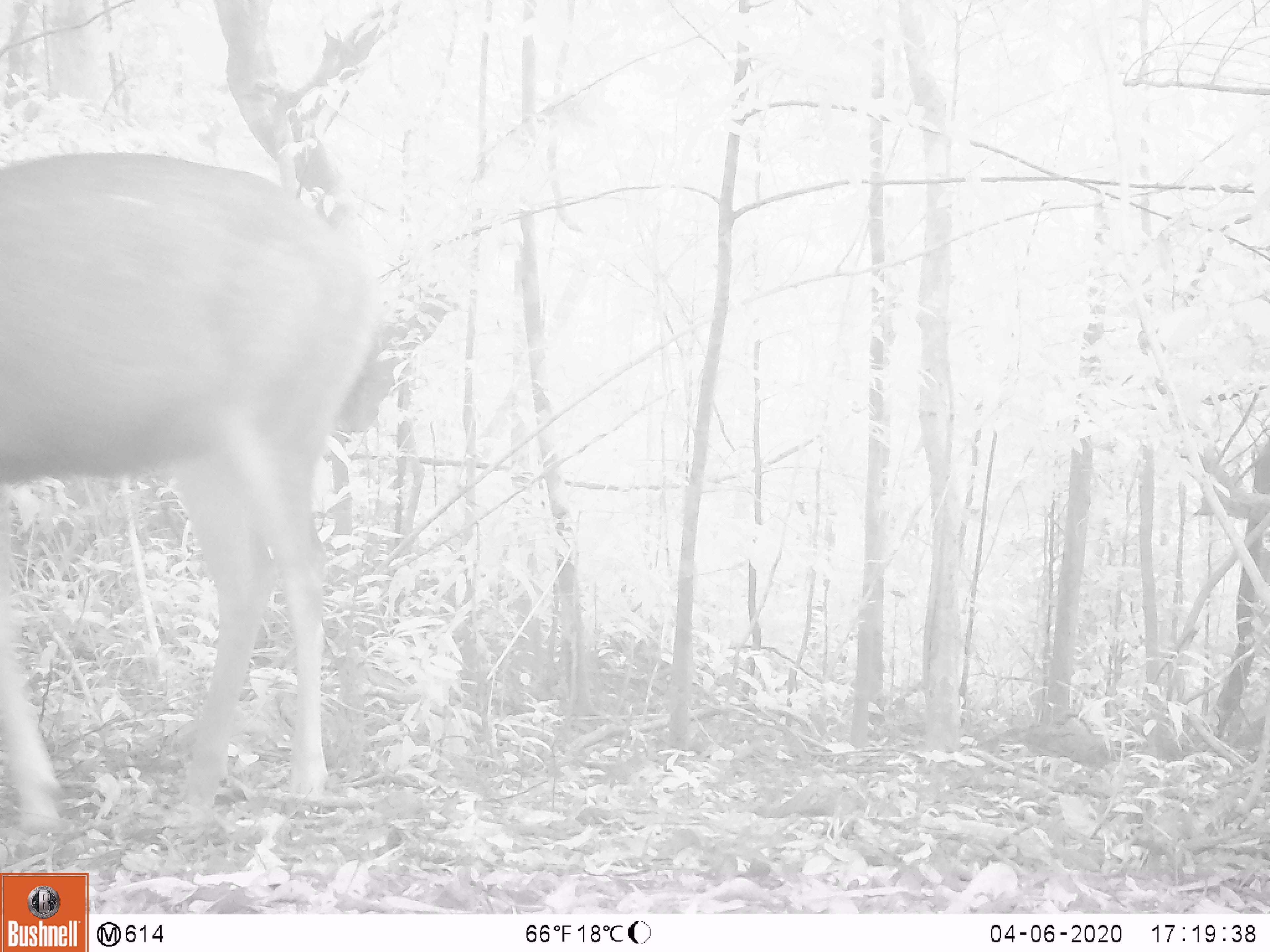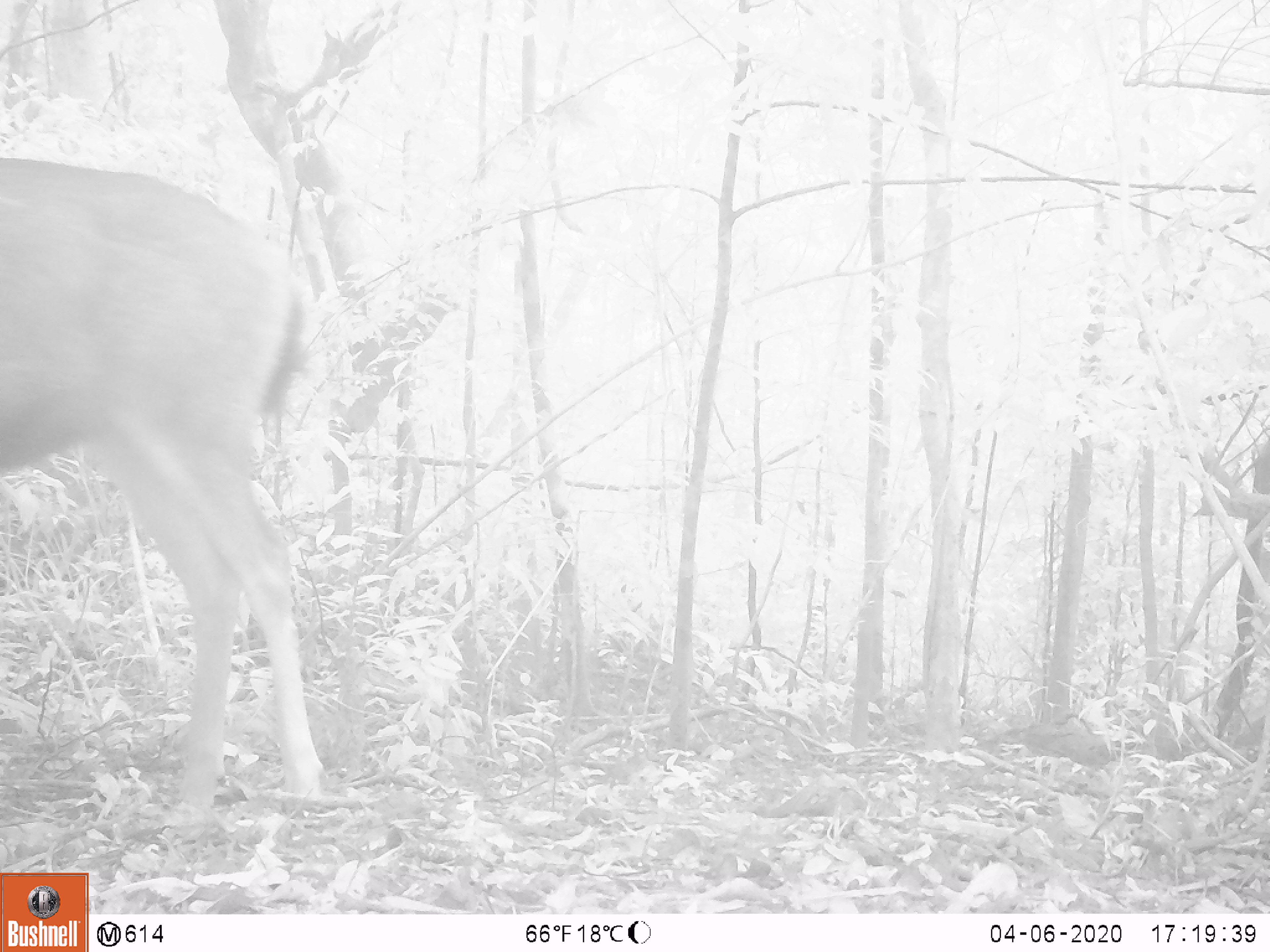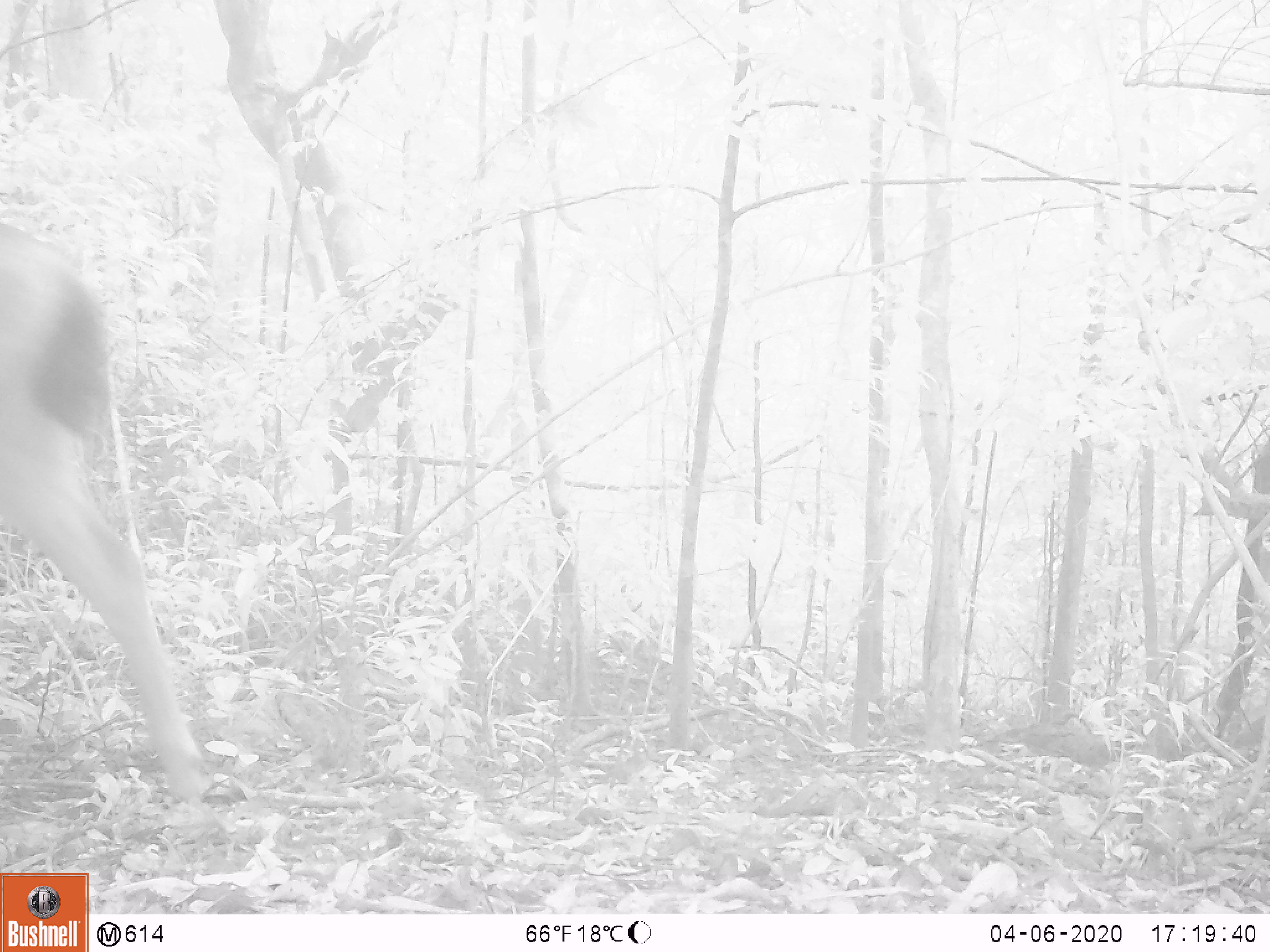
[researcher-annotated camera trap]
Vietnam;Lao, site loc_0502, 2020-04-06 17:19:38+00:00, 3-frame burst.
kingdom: Animalia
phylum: Chordata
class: Mammalia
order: Artiodactyla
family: Cervidae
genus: Rusa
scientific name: Rusa unicolor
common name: sambar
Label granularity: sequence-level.